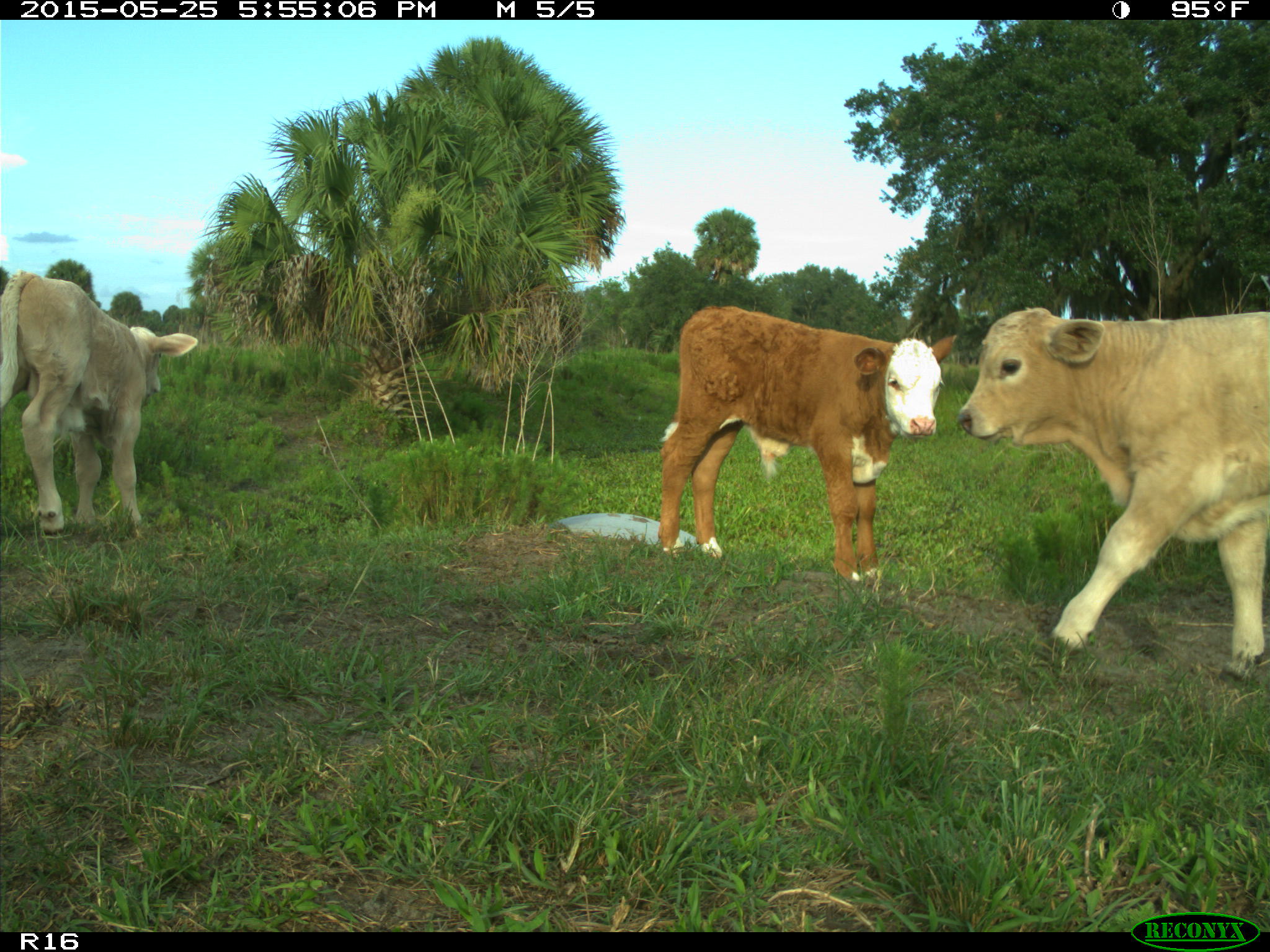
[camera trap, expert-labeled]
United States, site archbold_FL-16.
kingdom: Animalia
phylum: Chordata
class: Mammalia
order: Artiodactyla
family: Bovidae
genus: Bos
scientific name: Bos taurus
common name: domestic cow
Bos taurus (domestic cow).